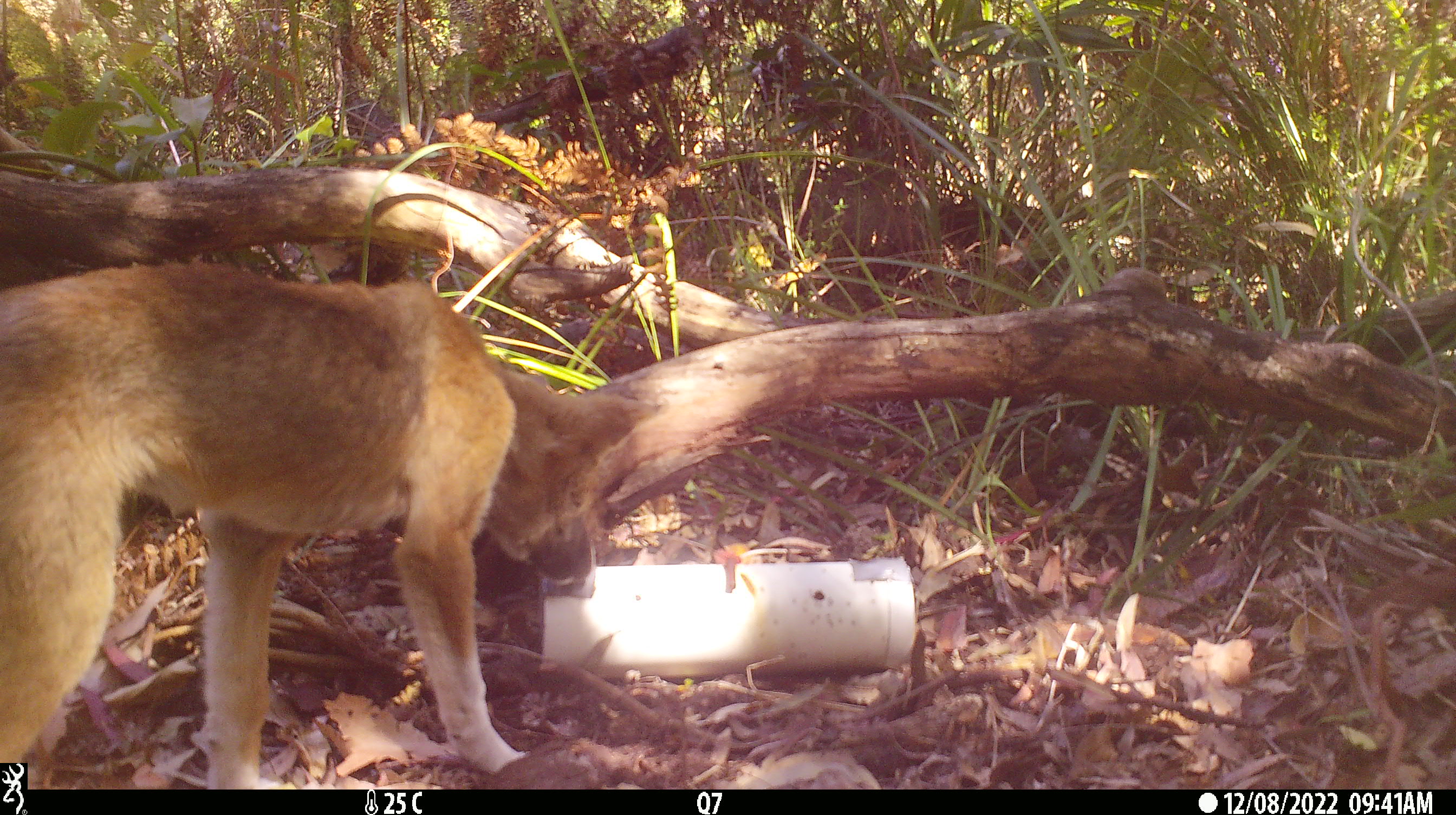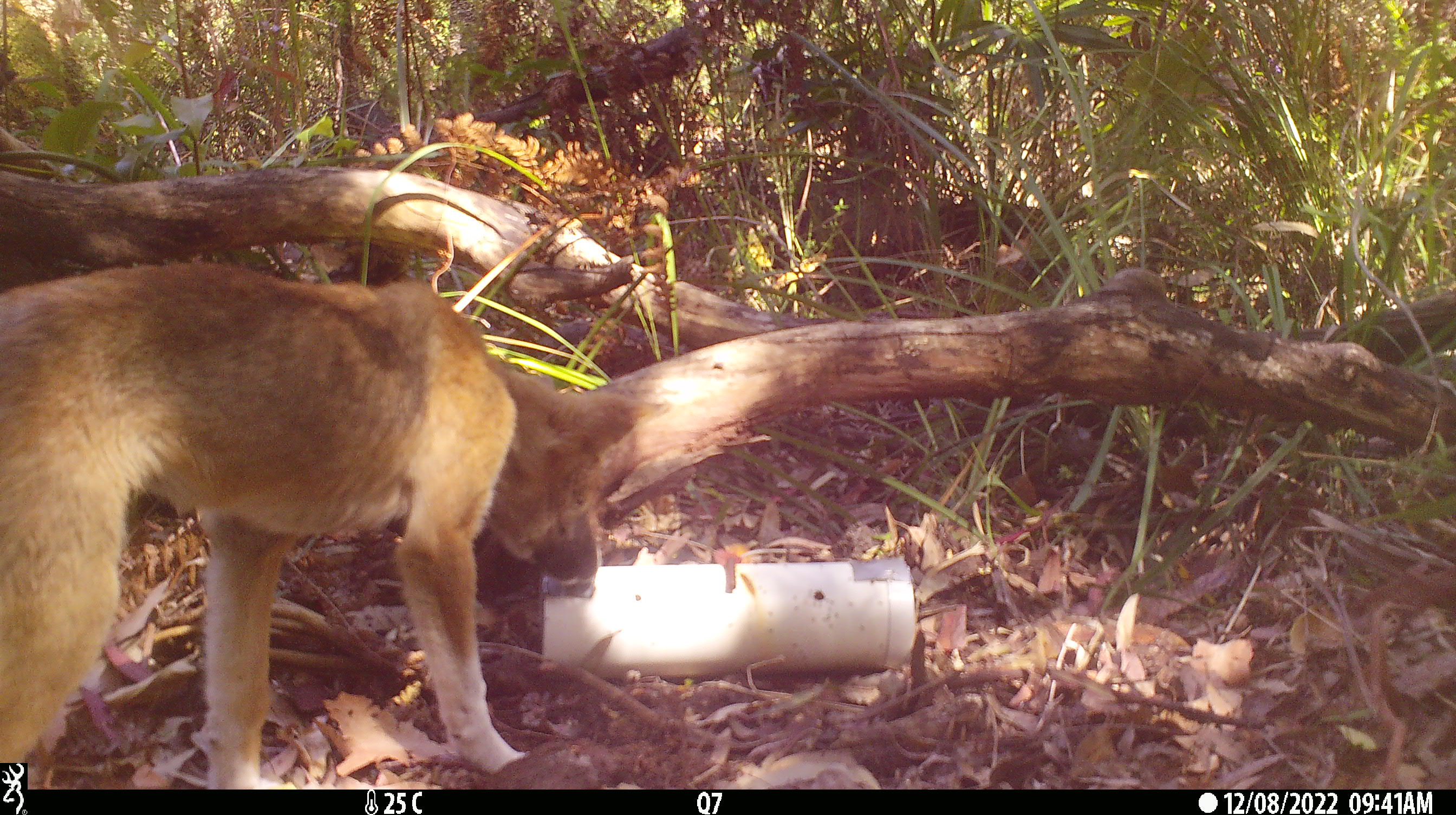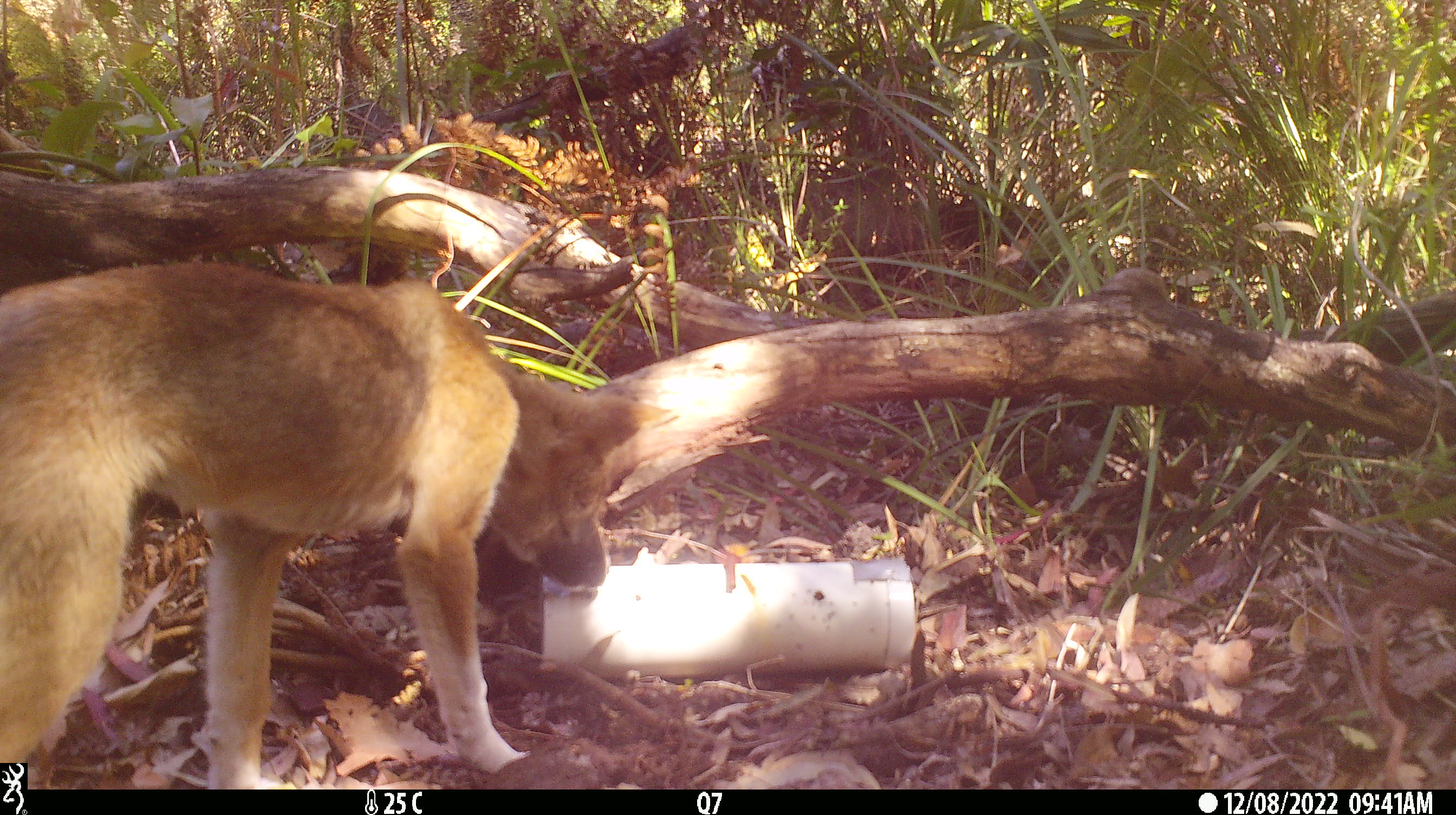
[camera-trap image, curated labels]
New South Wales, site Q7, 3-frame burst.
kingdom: Animalia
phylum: Chordata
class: Mammalia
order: Carnivora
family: Canidae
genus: Canis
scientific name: Canis familiaris dingo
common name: dingo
Dingo (Canis familiaris dingo).